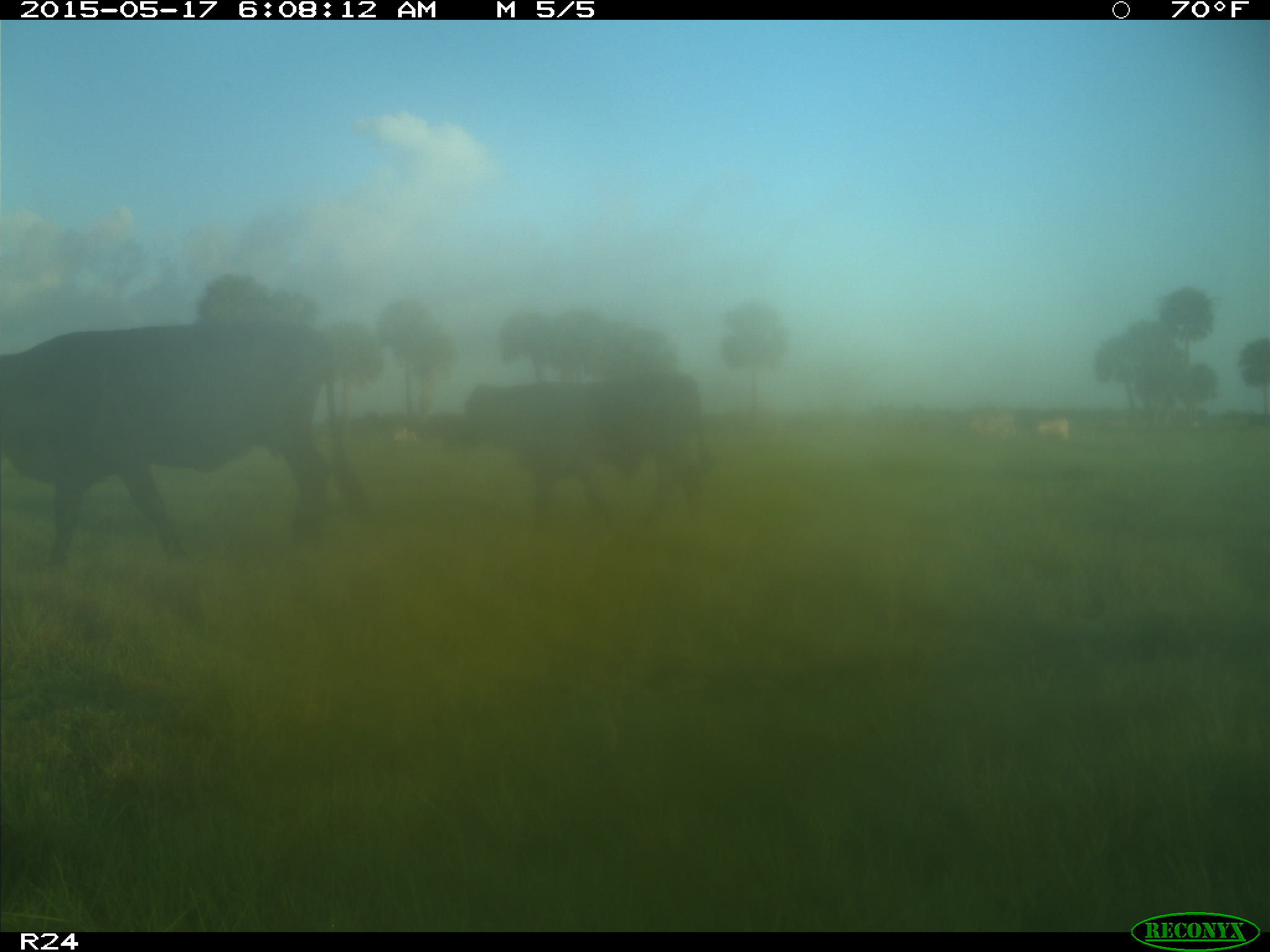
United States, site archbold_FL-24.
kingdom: Animalia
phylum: Chordata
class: Mammalia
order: Artiodactyla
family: Bovidae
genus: Bos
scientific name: Bos taurus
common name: domestic cow